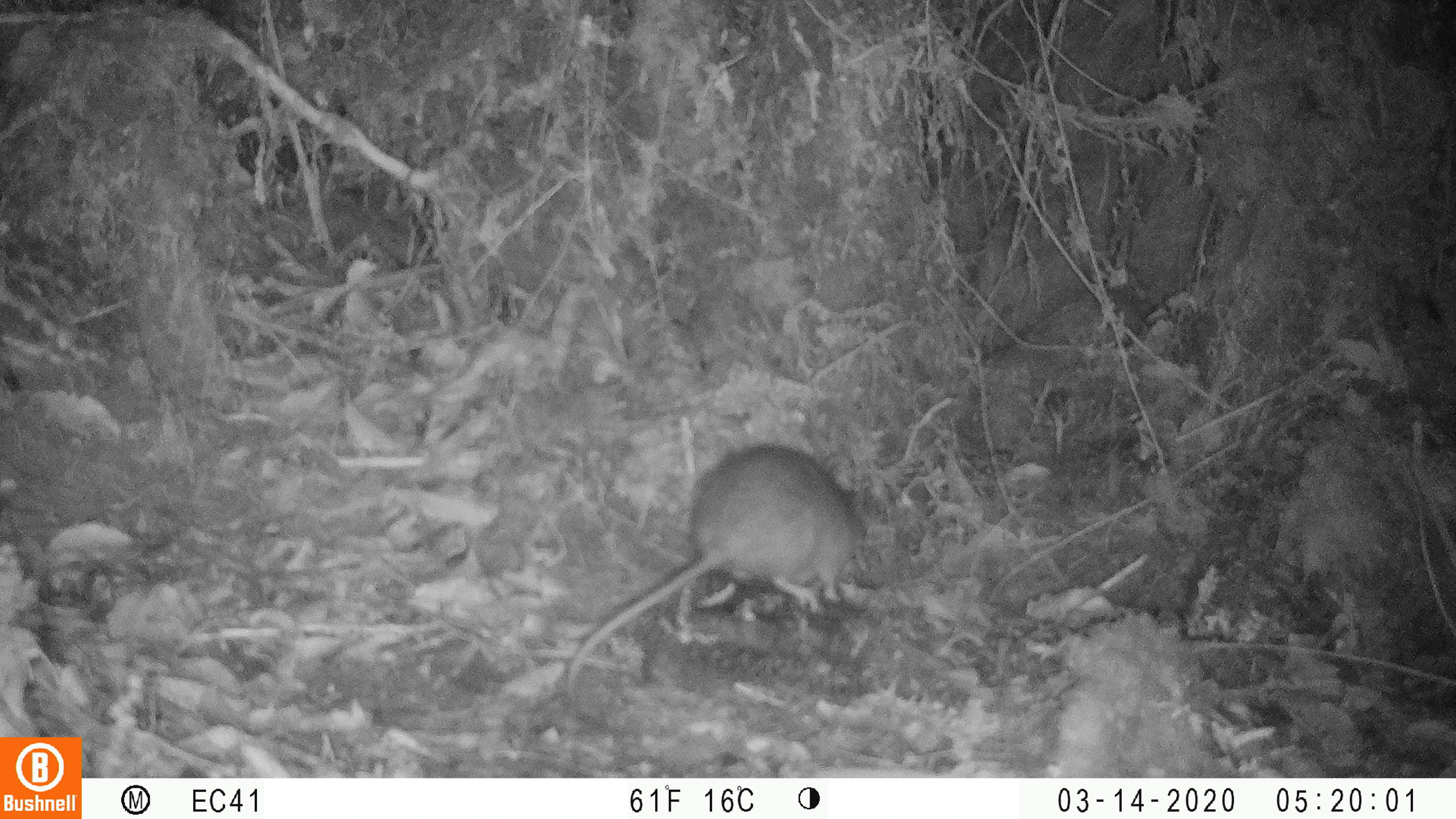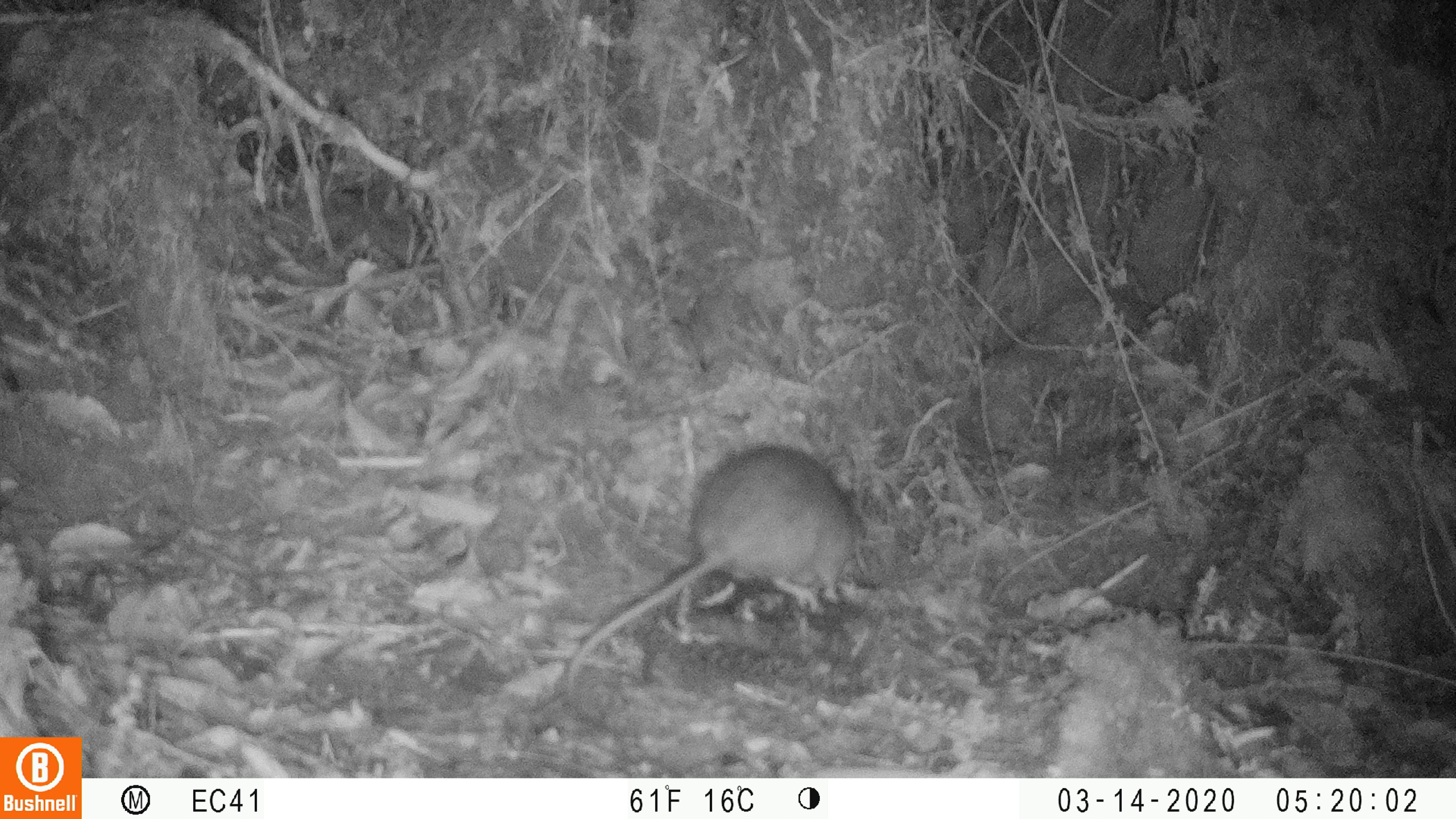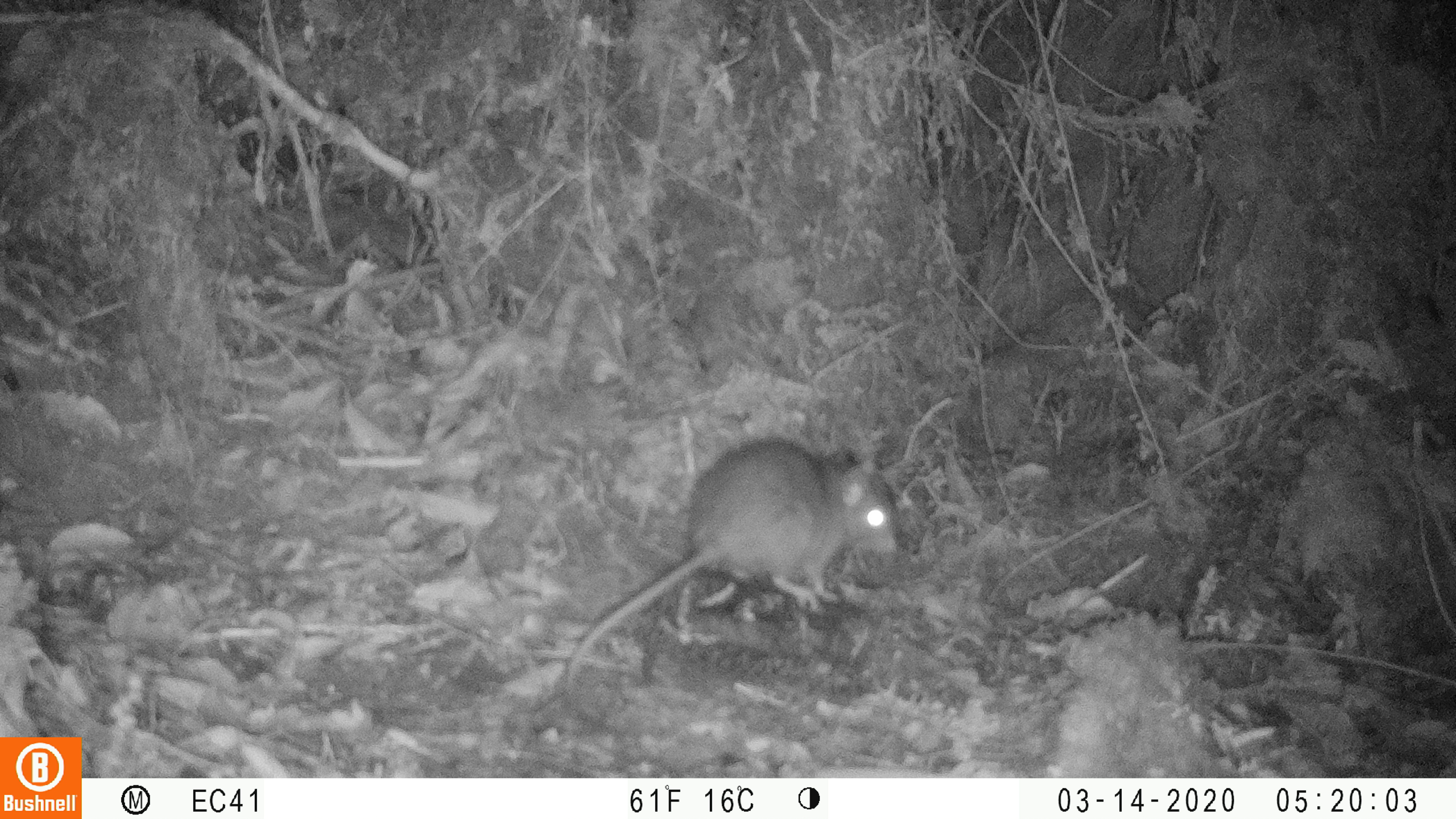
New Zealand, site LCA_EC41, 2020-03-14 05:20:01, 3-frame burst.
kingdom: Animalia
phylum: Chordata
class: Mammalia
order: Rodentia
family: Muridae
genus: Rattus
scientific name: Rattus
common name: rat